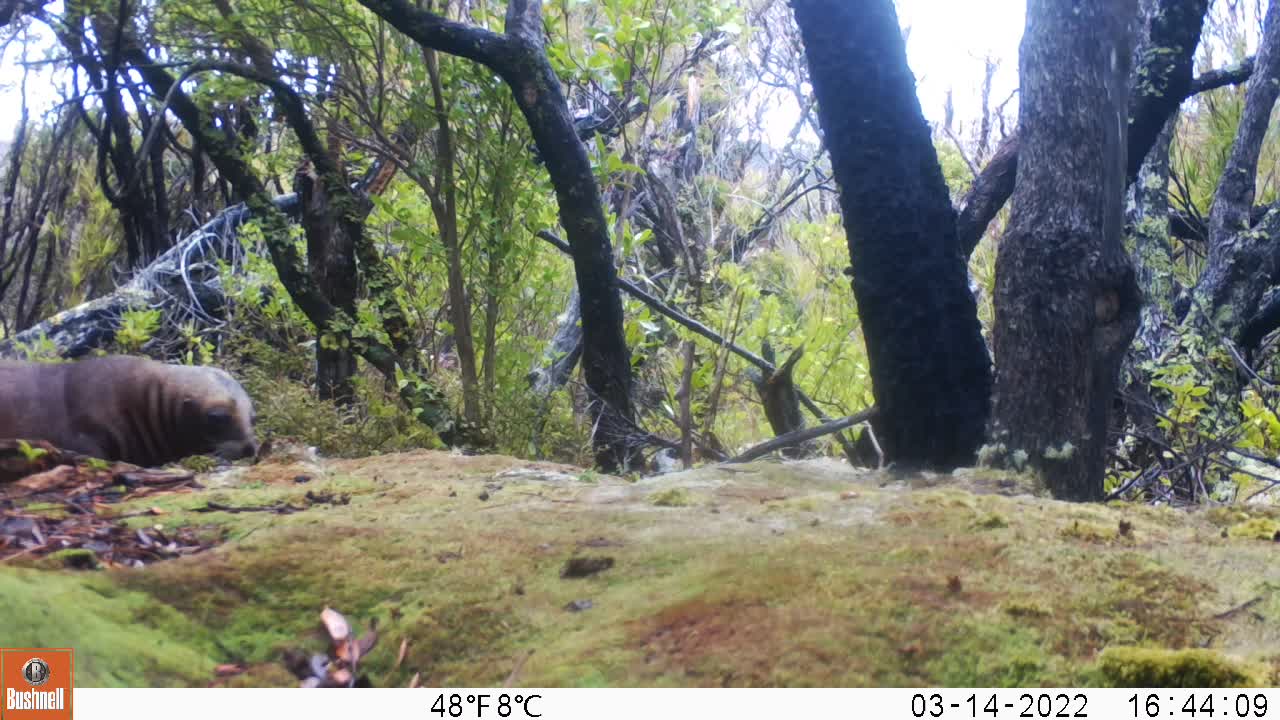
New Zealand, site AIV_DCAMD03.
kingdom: Animalia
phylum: Chordata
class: Mammalia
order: Carnivora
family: Otariidae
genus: Phocarctos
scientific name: Phocarctos hookeri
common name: new zealand sea lion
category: sealion